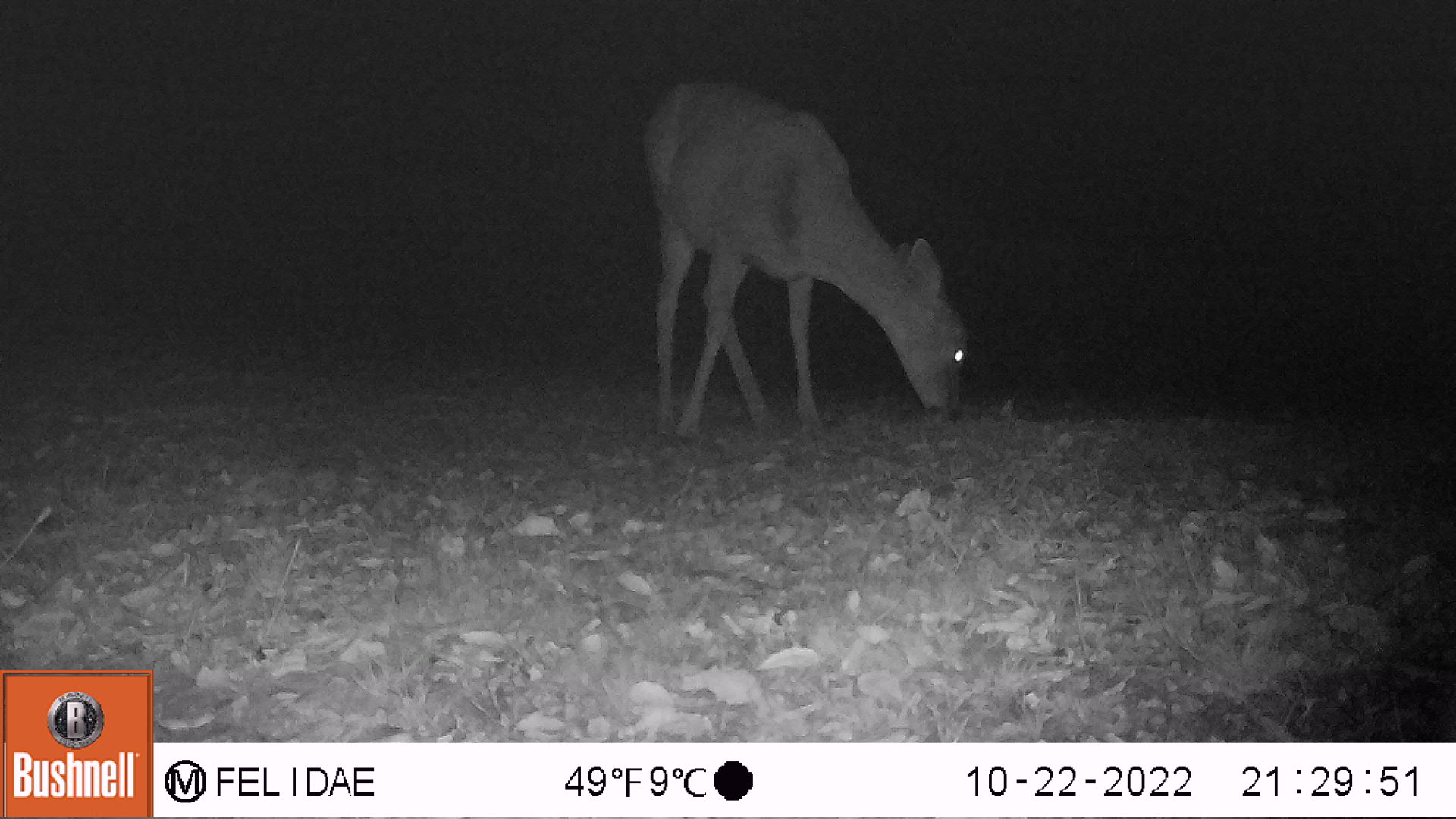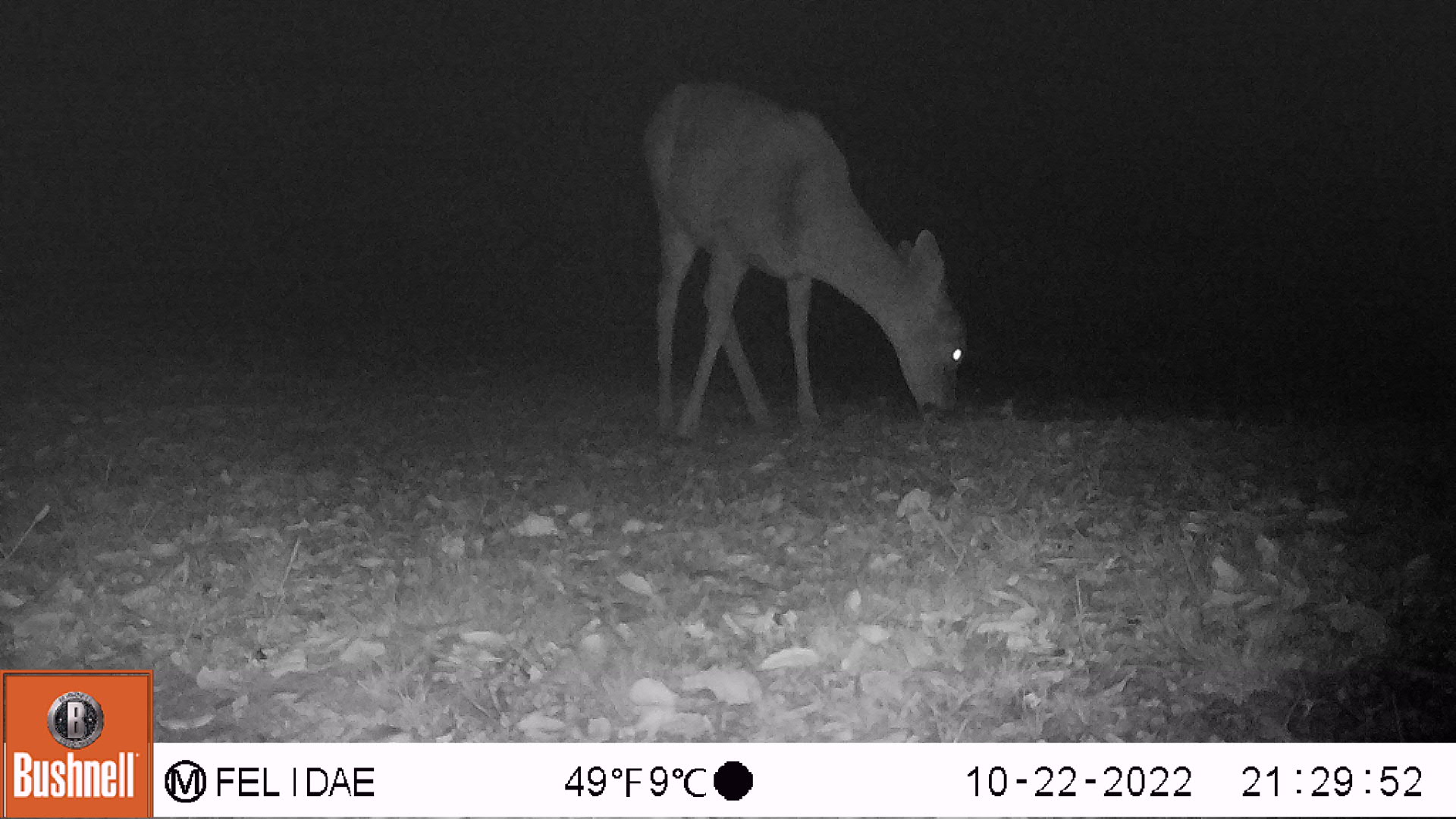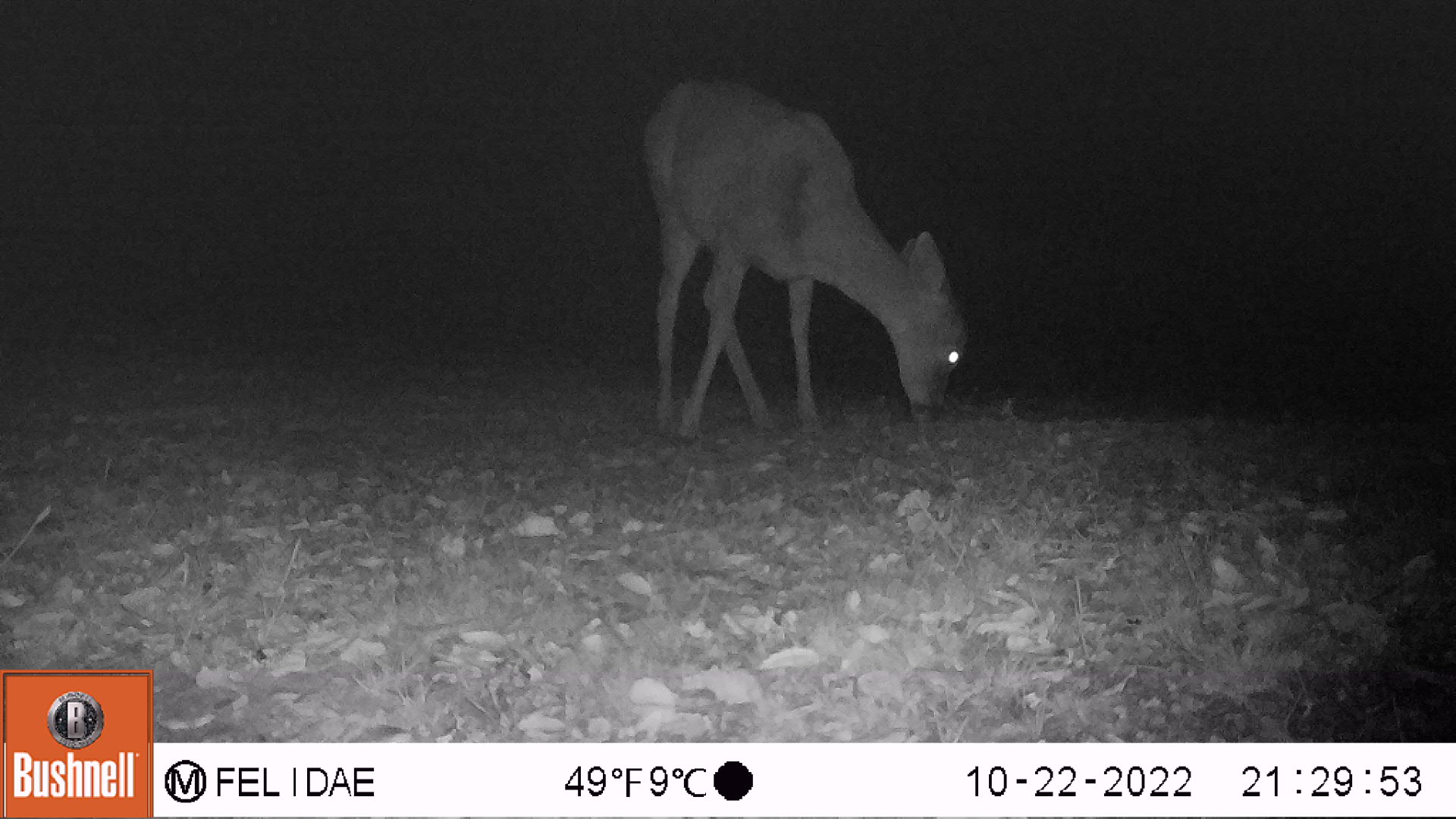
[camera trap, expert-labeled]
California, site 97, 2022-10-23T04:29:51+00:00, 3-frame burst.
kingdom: Animalia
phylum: Chordata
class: Mammalia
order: Artiodactyla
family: Cervidae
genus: Odocoileus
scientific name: Odocoileus hemionus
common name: mule deer